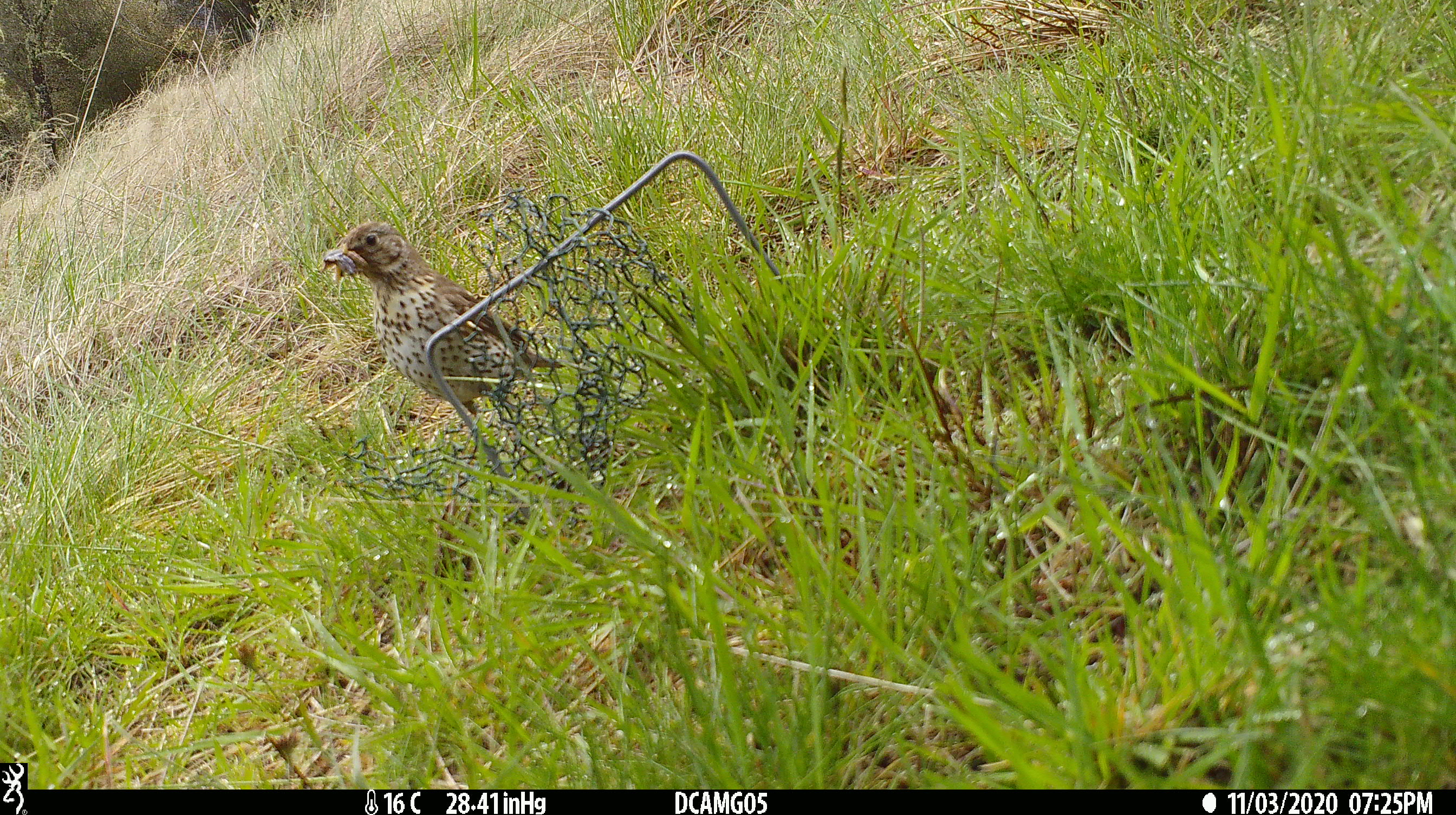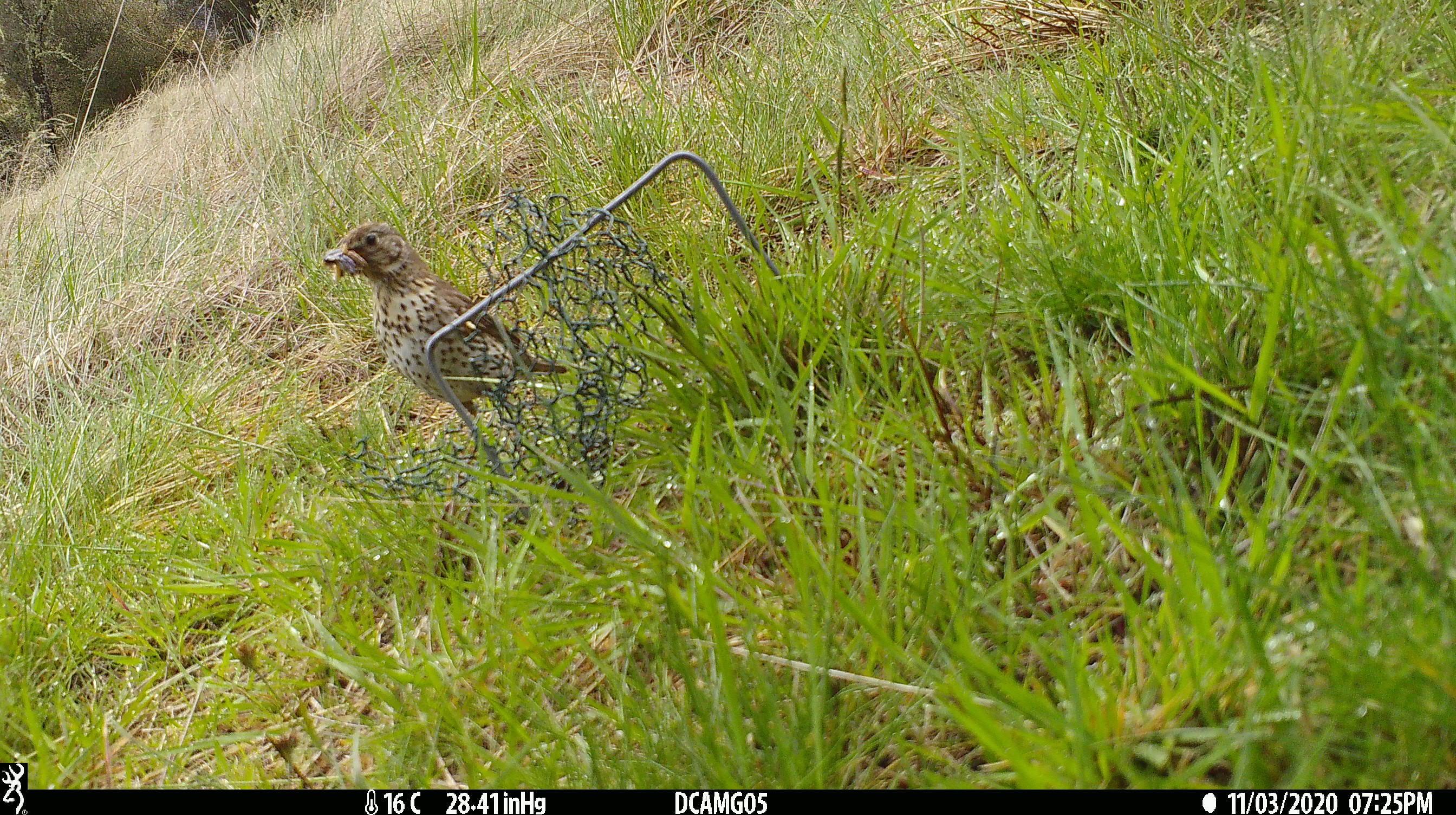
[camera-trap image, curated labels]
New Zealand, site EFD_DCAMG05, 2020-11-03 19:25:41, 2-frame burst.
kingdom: Animalia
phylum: Chordata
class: Aves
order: Passeriformes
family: Turdidae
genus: Turdus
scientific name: Turdus philomelos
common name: song thrush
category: thrush